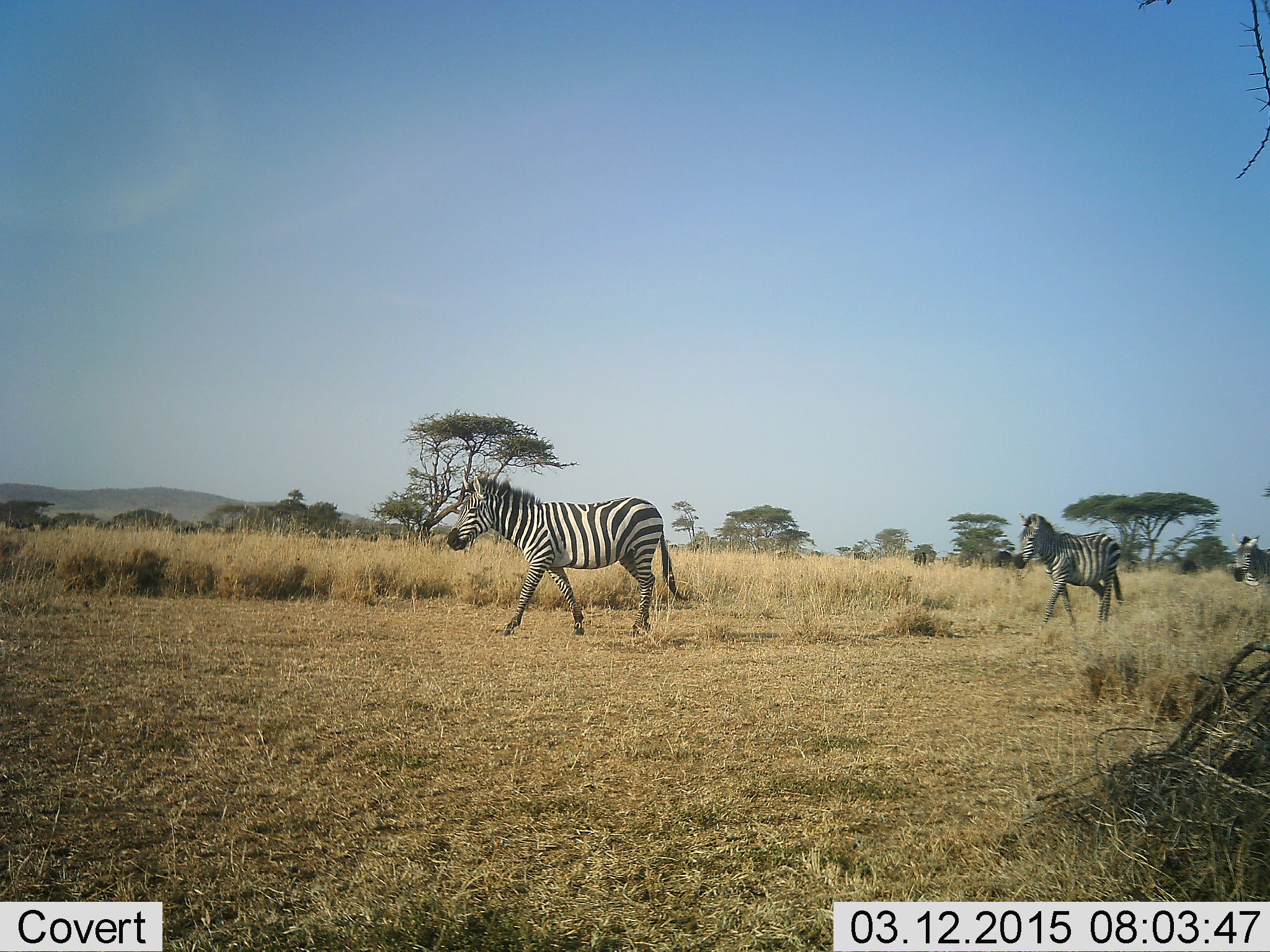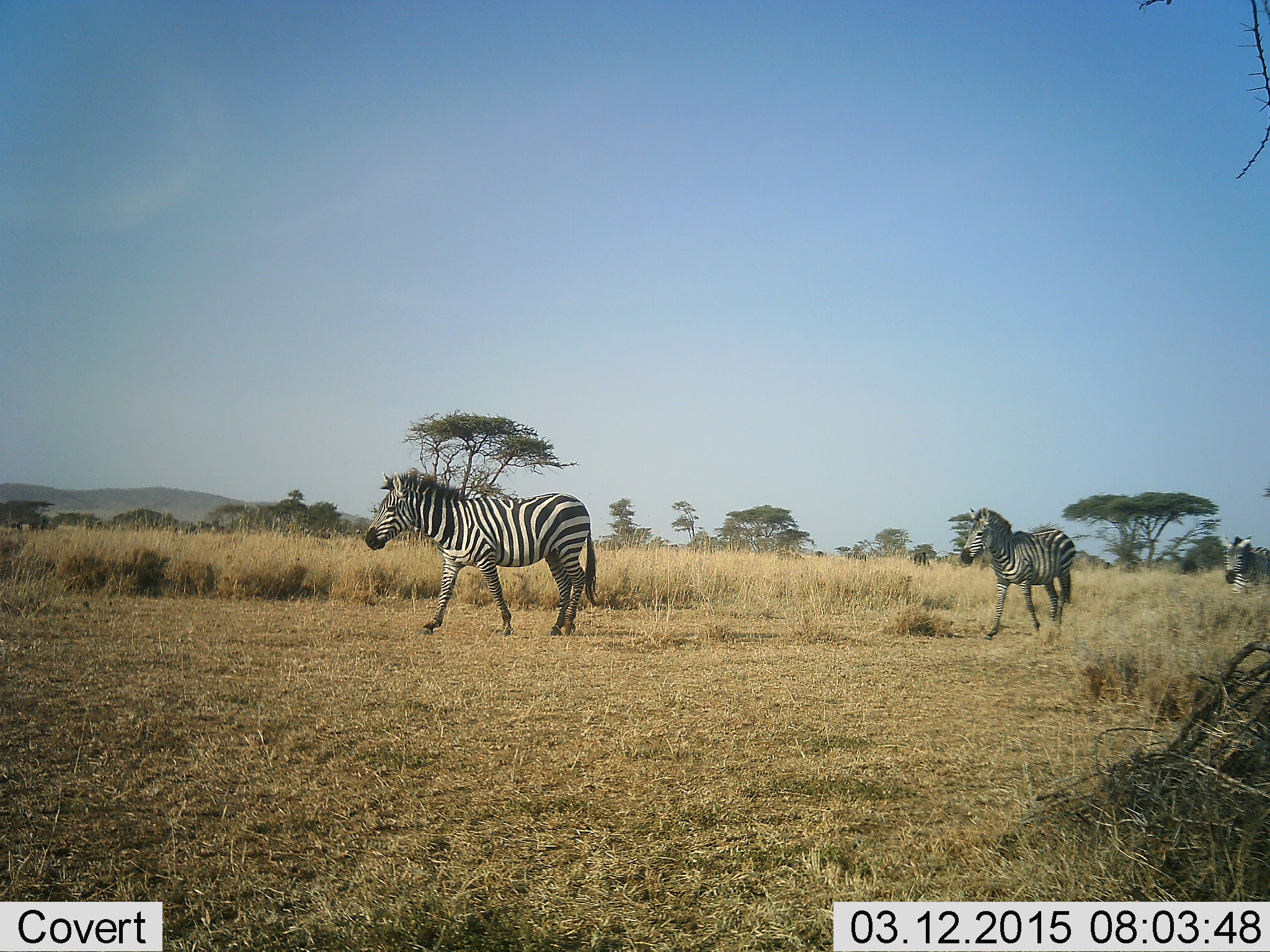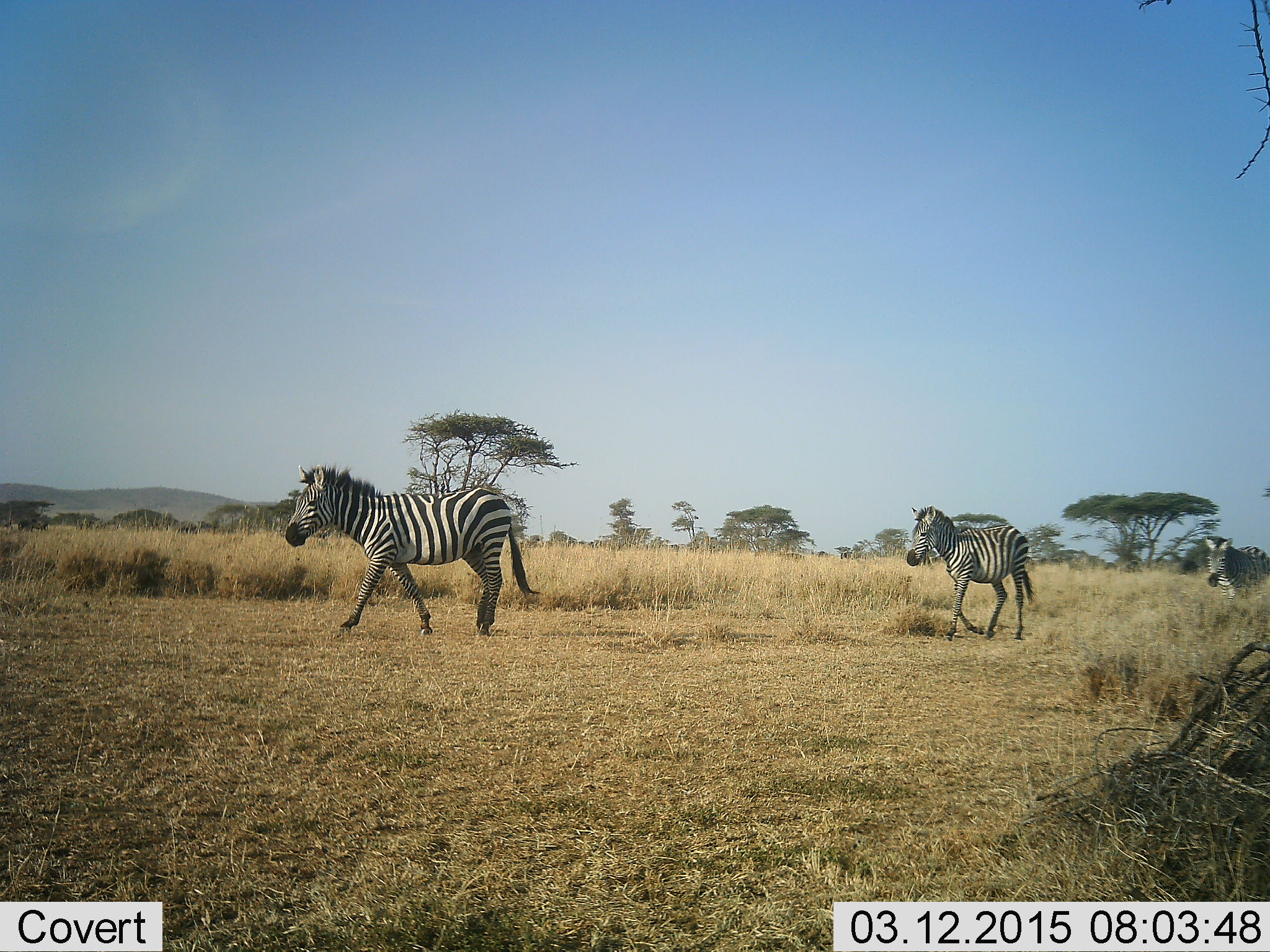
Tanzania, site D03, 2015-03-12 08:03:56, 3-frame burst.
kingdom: Animalia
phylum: Chordata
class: Mammalia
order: Perissodactyla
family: Equidae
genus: Equus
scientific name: Equus quagga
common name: plains zebra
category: zebra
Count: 3.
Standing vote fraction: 18%.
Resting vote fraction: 0%.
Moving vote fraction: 91%.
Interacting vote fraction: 0%.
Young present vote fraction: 9%.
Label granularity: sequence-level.